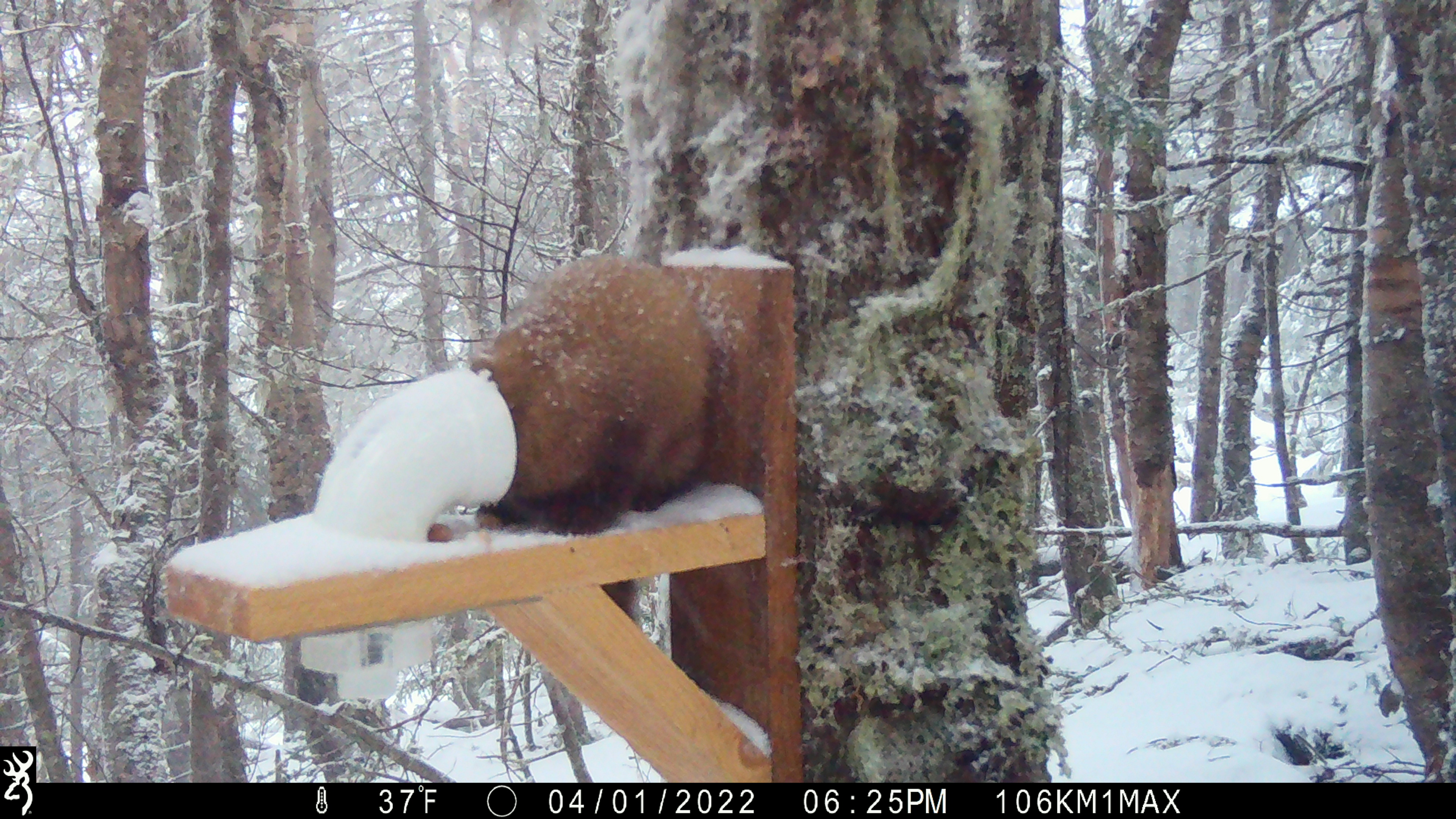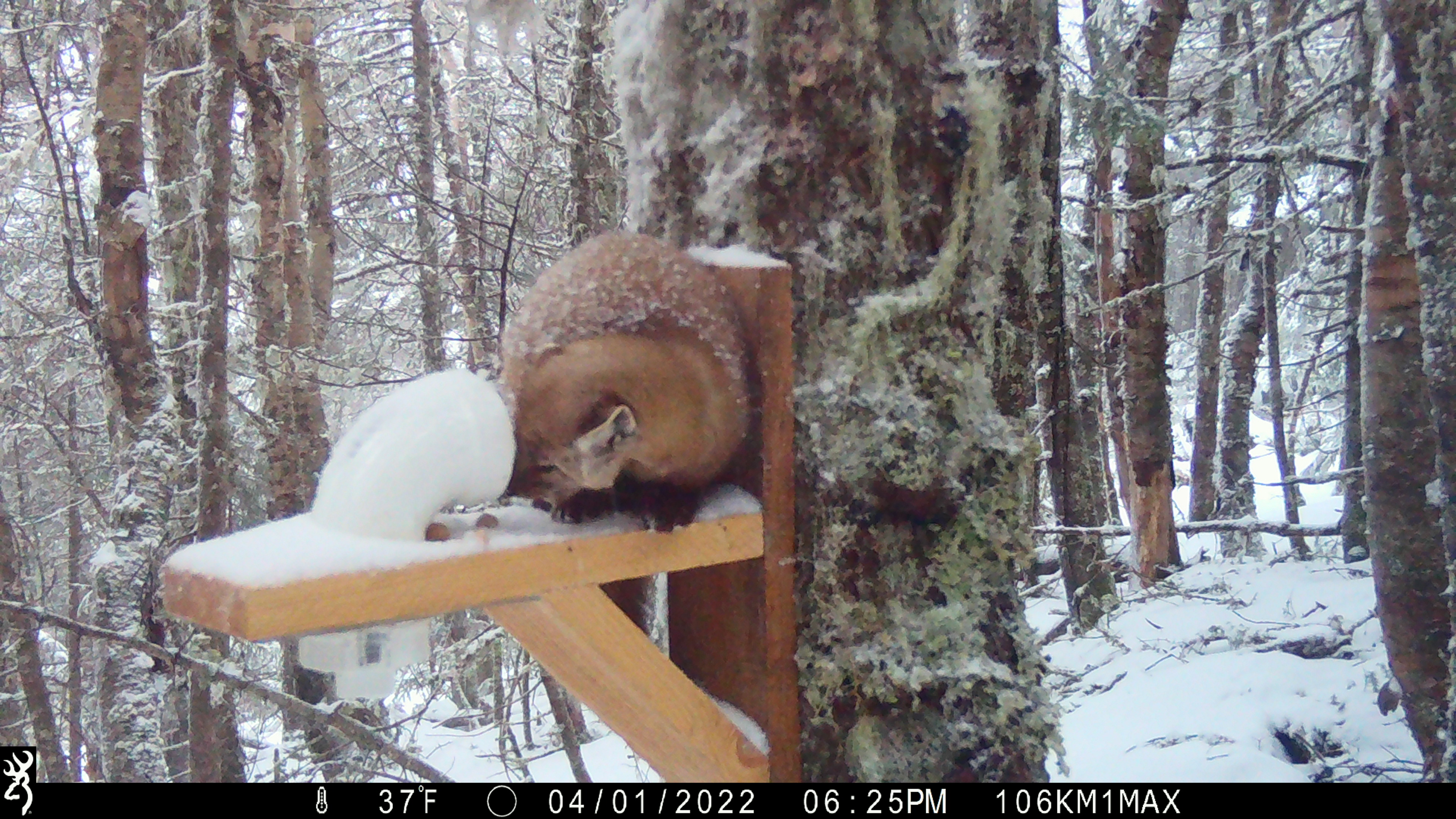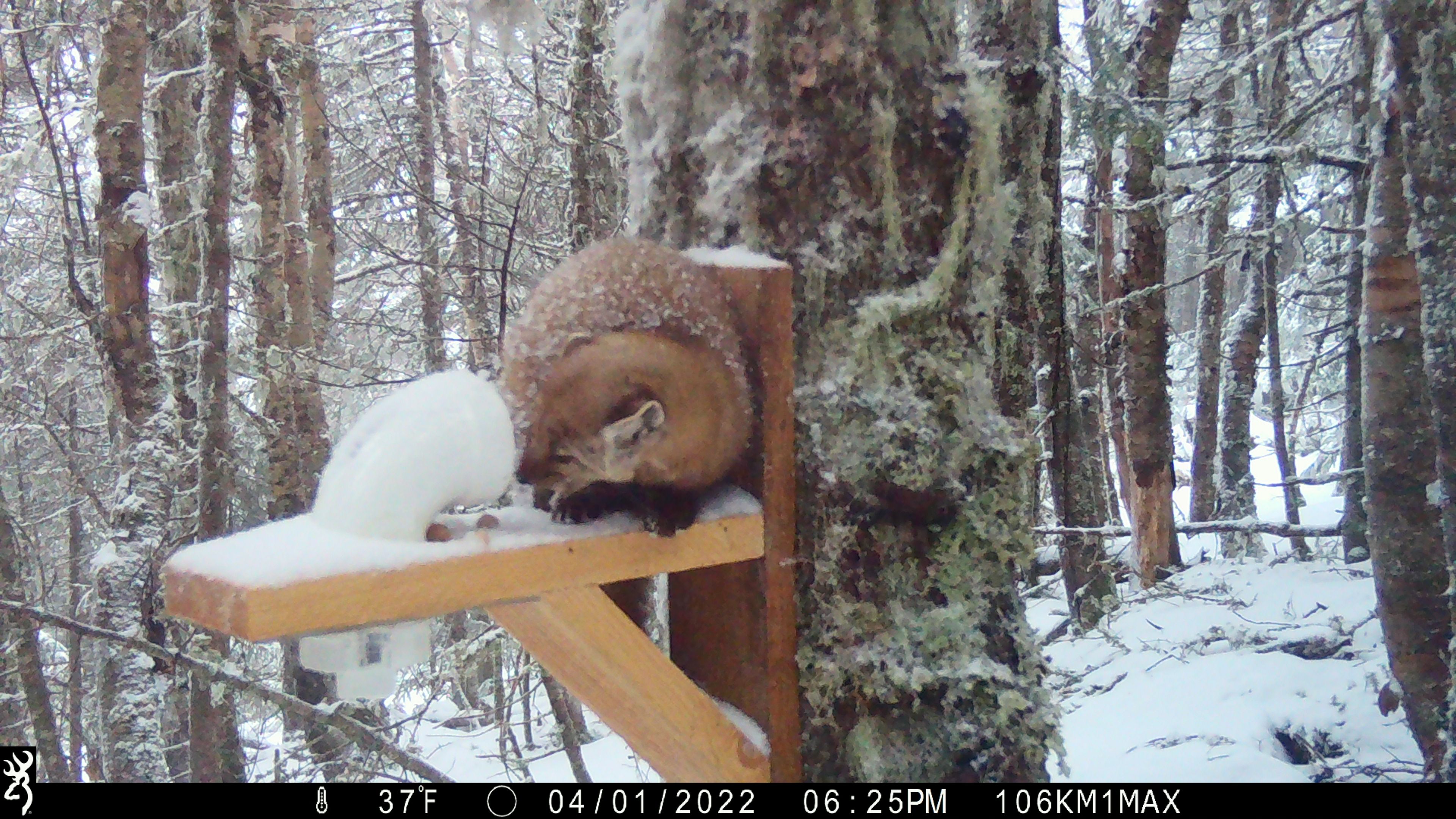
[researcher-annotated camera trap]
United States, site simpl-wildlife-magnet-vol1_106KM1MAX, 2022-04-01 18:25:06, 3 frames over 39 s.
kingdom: Animalia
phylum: Chordata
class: Mammalia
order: Carnivora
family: Mustelidae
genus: Martes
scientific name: Martes americana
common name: american marten